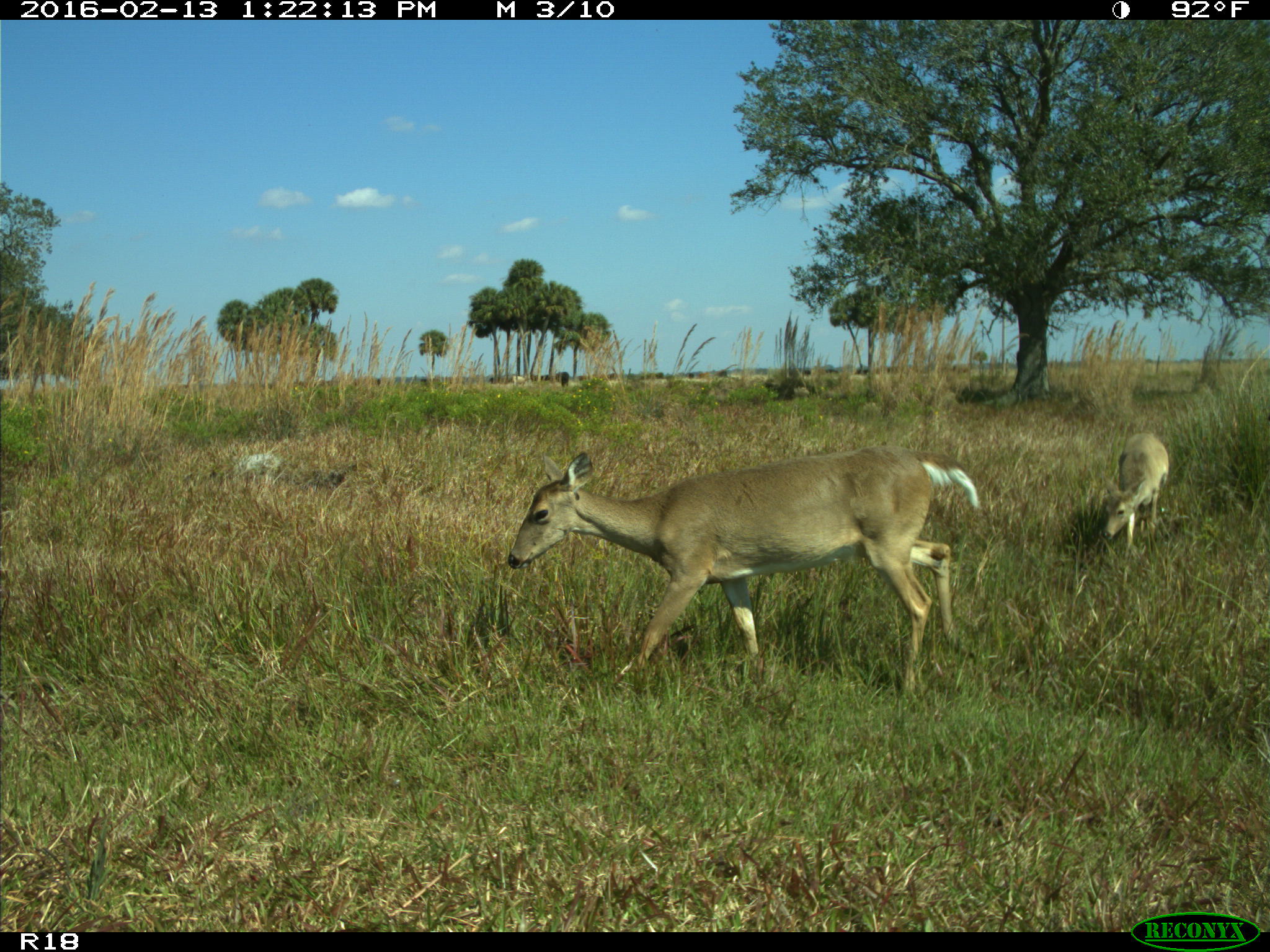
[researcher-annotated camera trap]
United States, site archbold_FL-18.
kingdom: Animalia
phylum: Chordata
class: Mammalia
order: Artiodactyla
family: Cervidae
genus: Odocoileus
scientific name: Odocoileus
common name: deer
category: unidentified deer